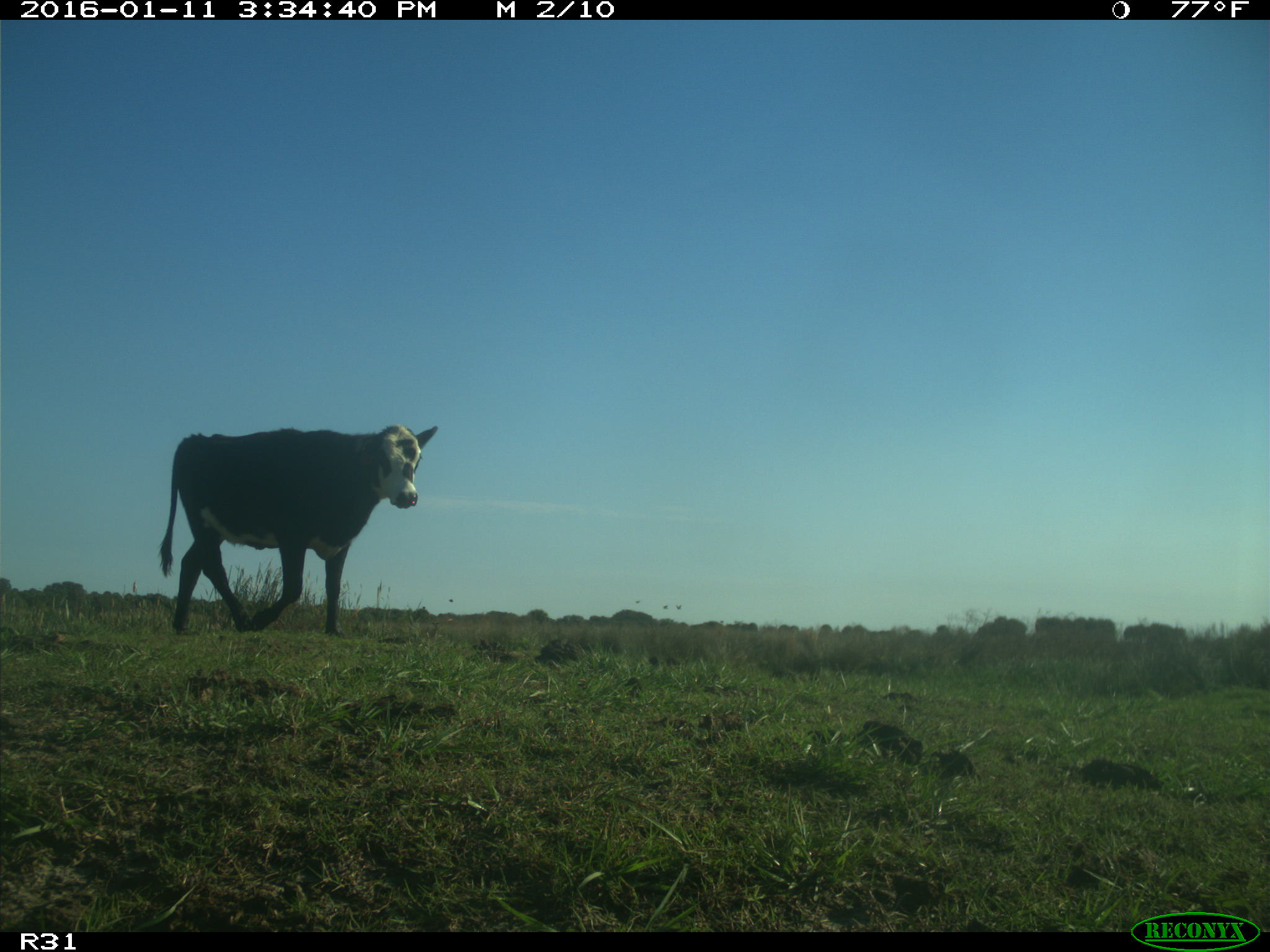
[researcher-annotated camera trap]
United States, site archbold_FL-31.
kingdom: Animalia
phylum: Chordata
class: Mammalia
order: Artiodactyla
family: Bovidae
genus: Bos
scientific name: Bos taurus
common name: domestic cow